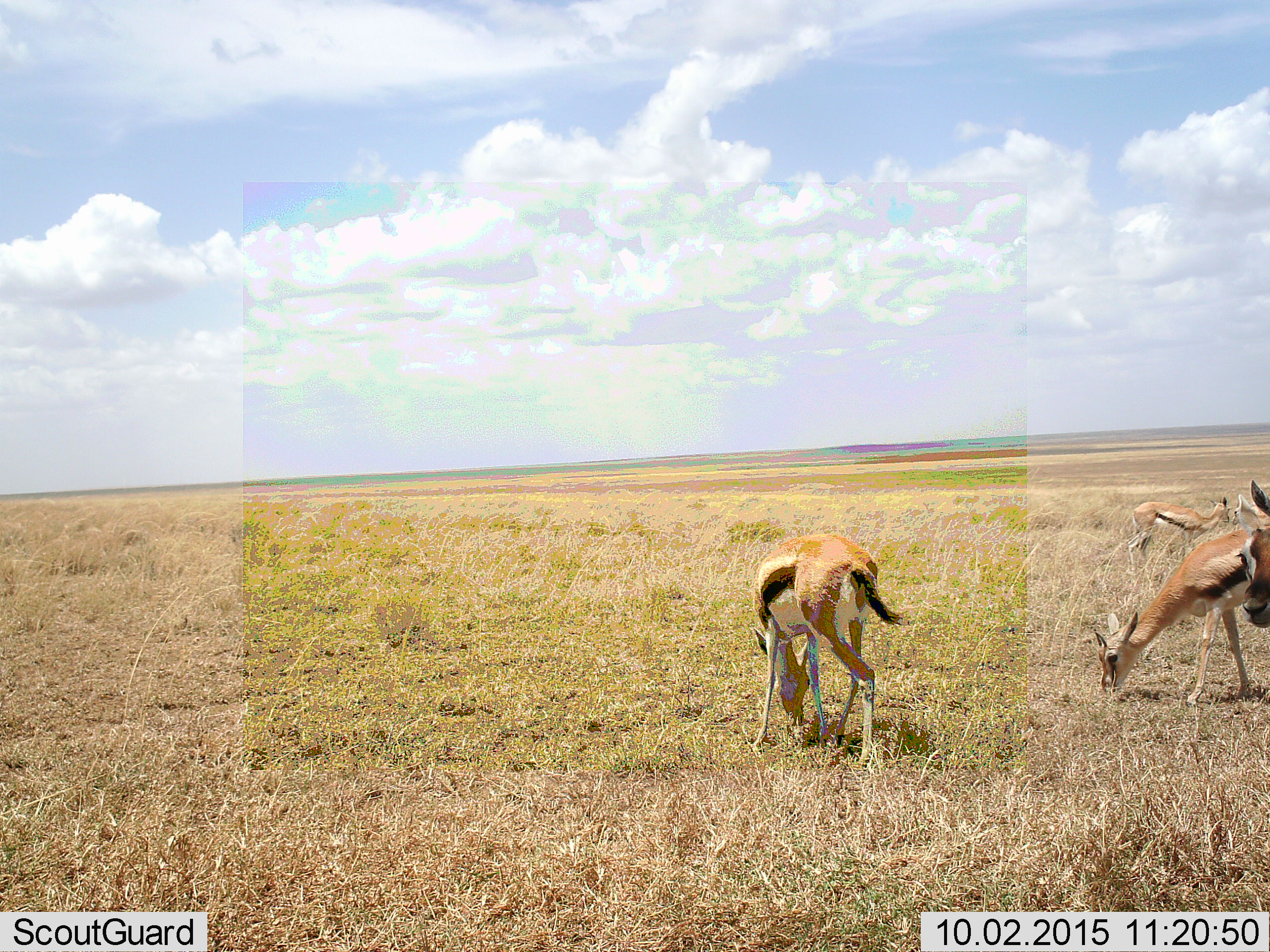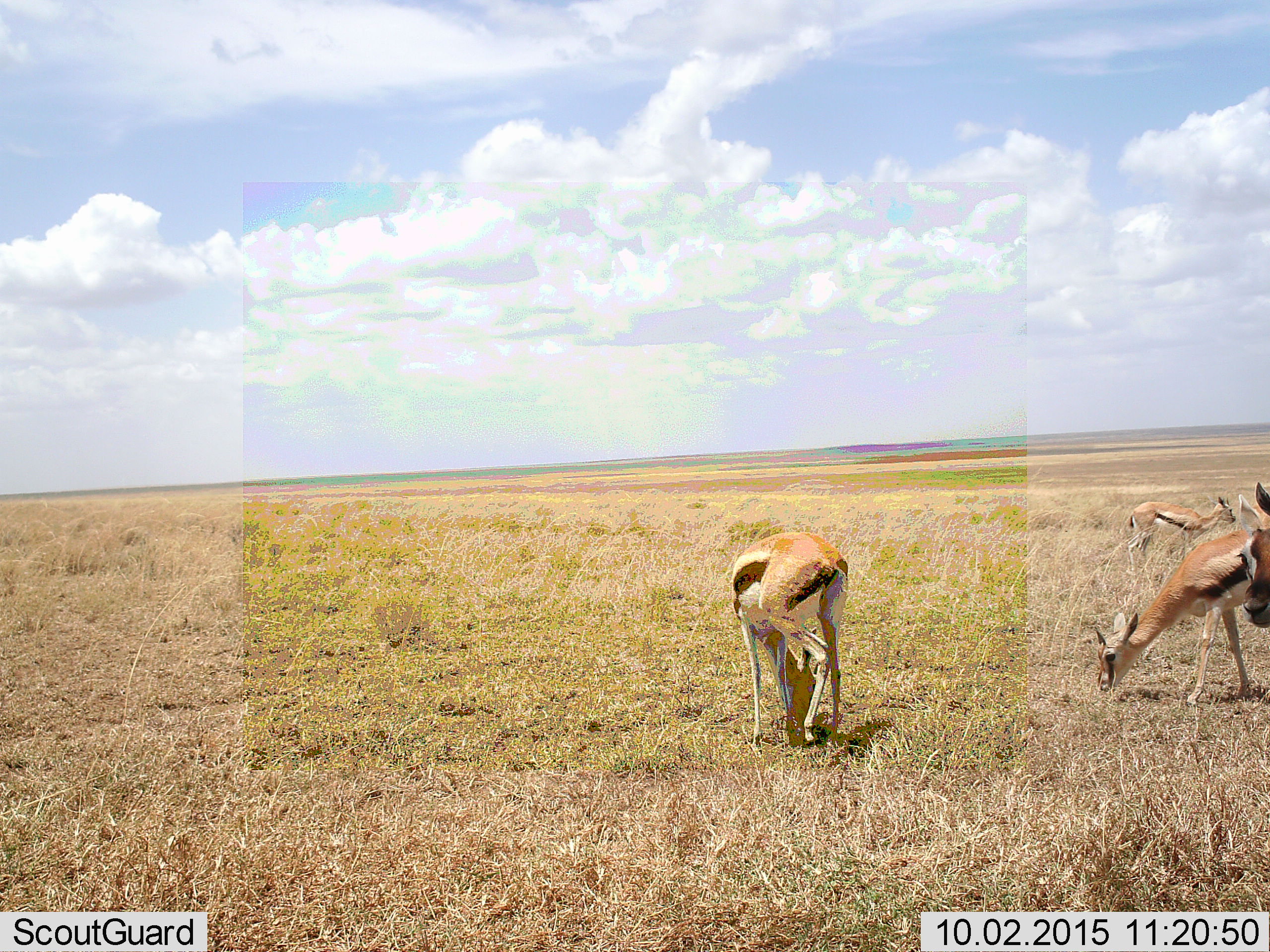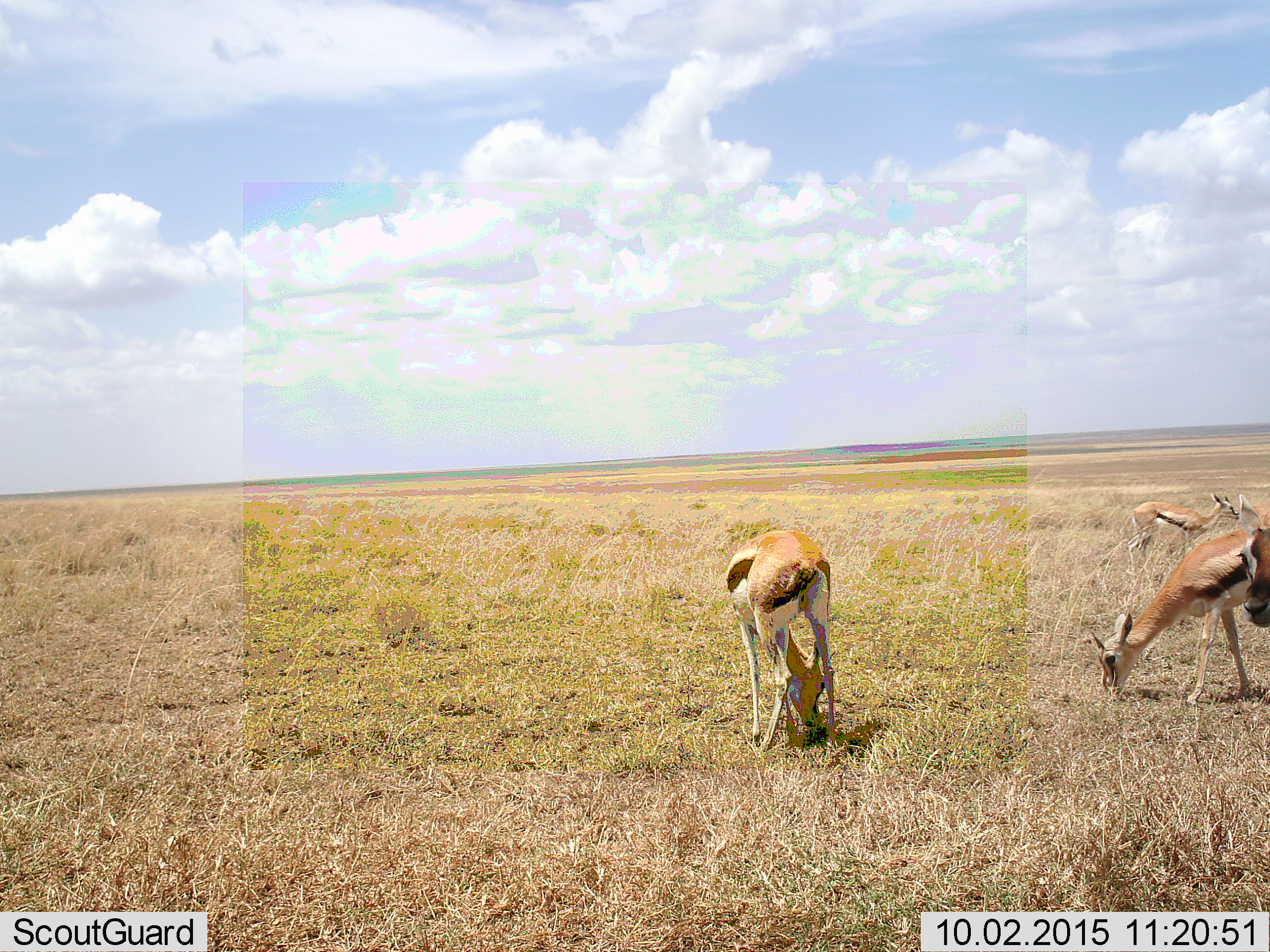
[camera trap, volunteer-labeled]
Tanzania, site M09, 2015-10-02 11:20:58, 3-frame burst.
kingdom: Animalia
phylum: Chordata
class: Mammalia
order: Artiodactyla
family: Bovidae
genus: Eudorcas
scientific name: Eudorcas thomsonii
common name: thomson's gazelle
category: gazellethomsons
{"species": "gazellethomsons (thomson's gazelle) (Eudorcas thomsonii)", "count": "5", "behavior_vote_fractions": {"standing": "88%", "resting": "0%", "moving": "25%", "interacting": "0%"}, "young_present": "12%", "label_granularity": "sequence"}